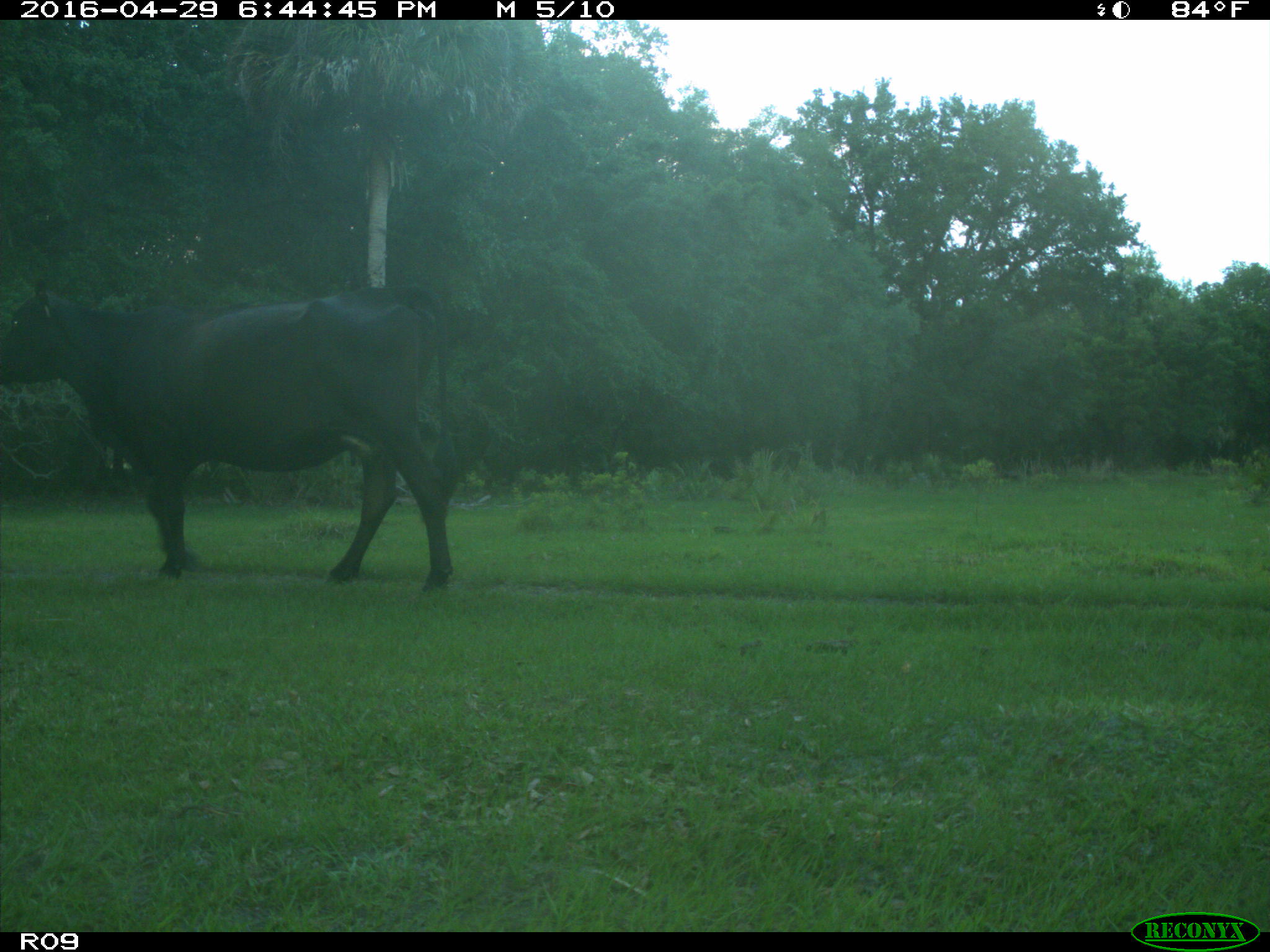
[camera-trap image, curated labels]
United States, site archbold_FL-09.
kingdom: Animalia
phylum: Chordata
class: Mammalia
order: Artiodactyla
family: Bovidae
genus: Bos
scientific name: Bos taurus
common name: domestic cow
Bos taurus (domestic cow).